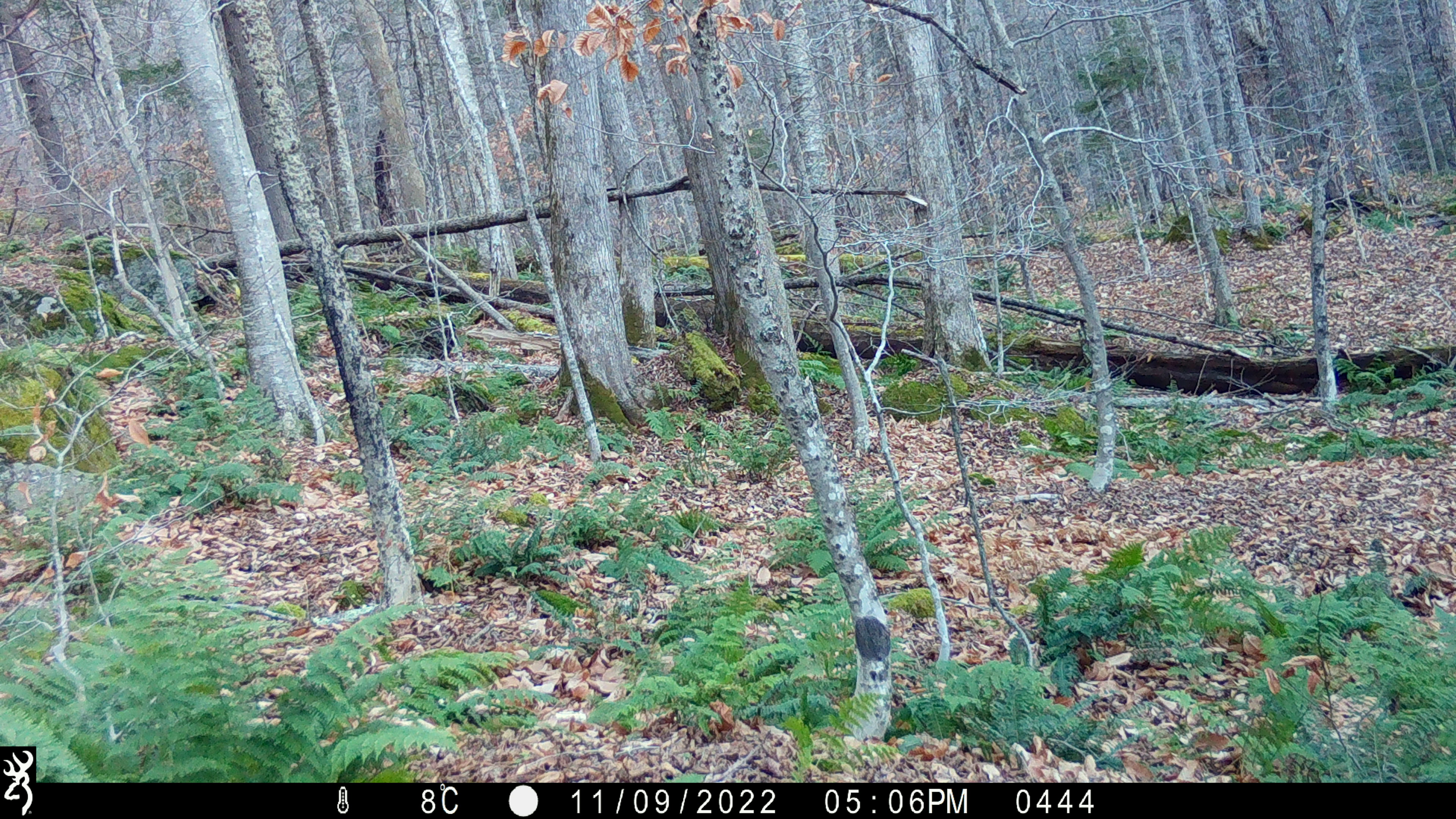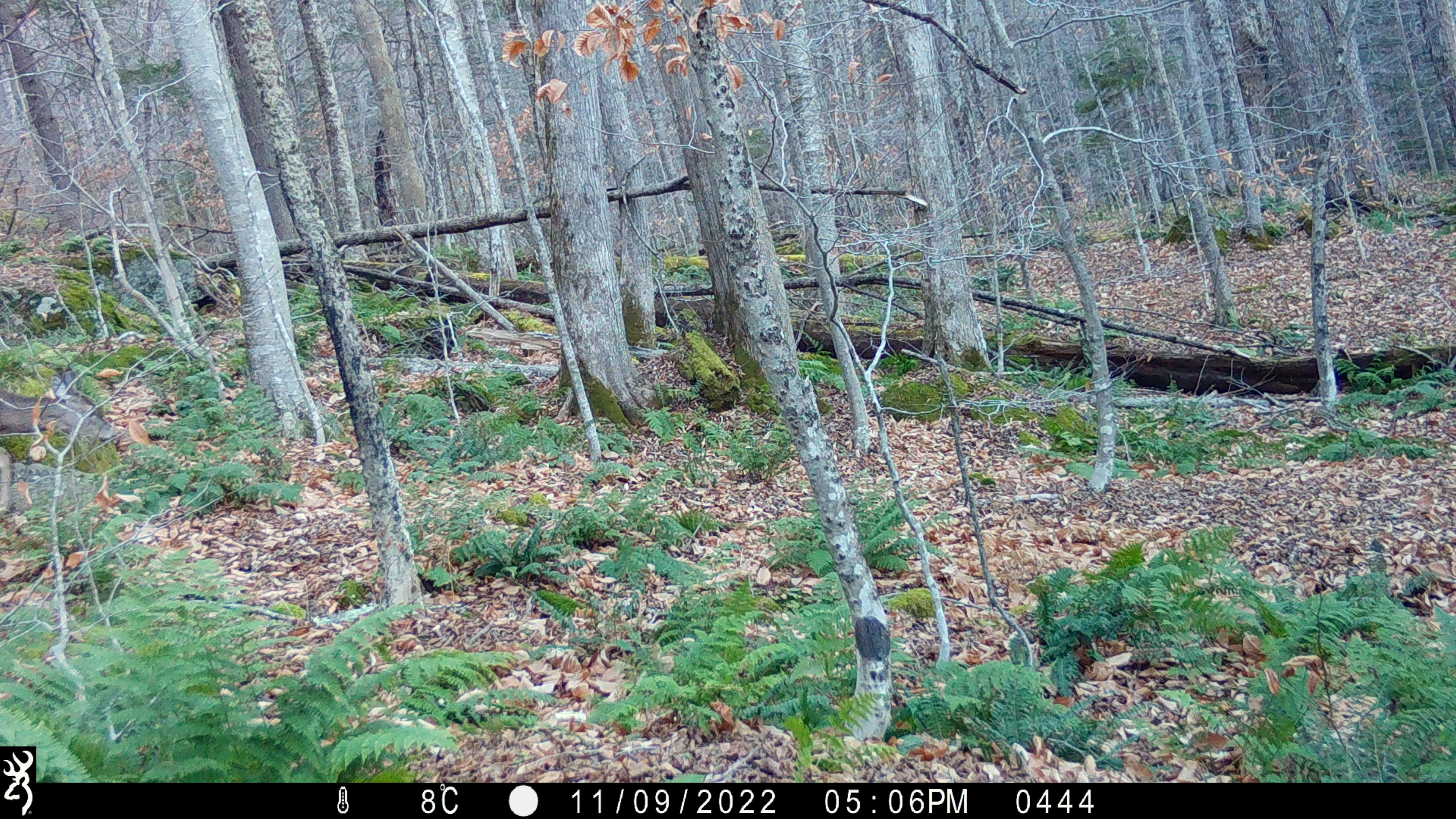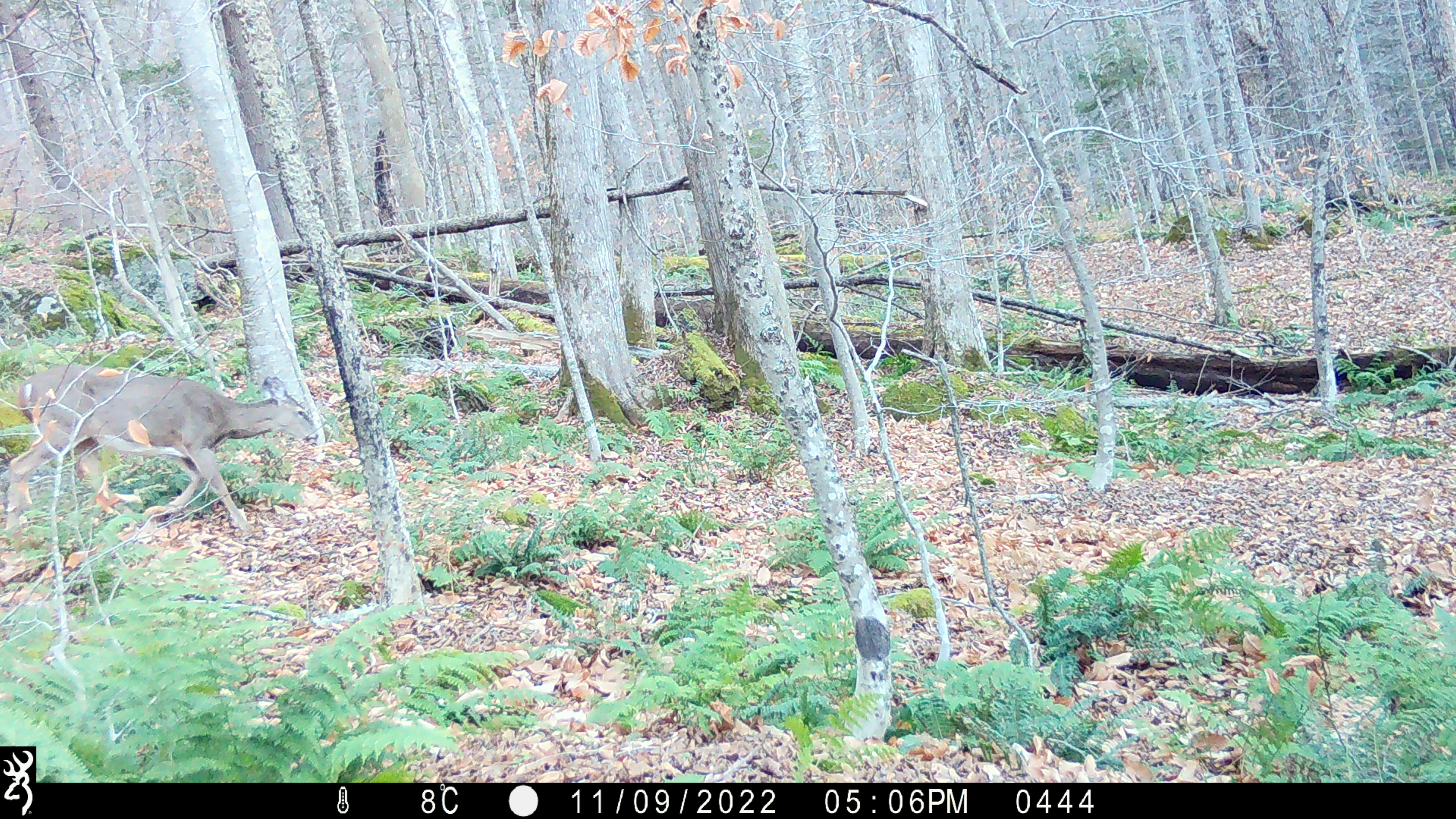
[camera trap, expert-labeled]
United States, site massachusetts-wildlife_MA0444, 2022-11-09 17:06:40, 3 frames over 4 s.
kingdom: Animalia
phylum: Chordata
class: Mammalia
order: Artiodactyla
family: Cervidae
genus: Odocoileus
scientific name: Odocoileus virginianus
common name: white-tailed deer